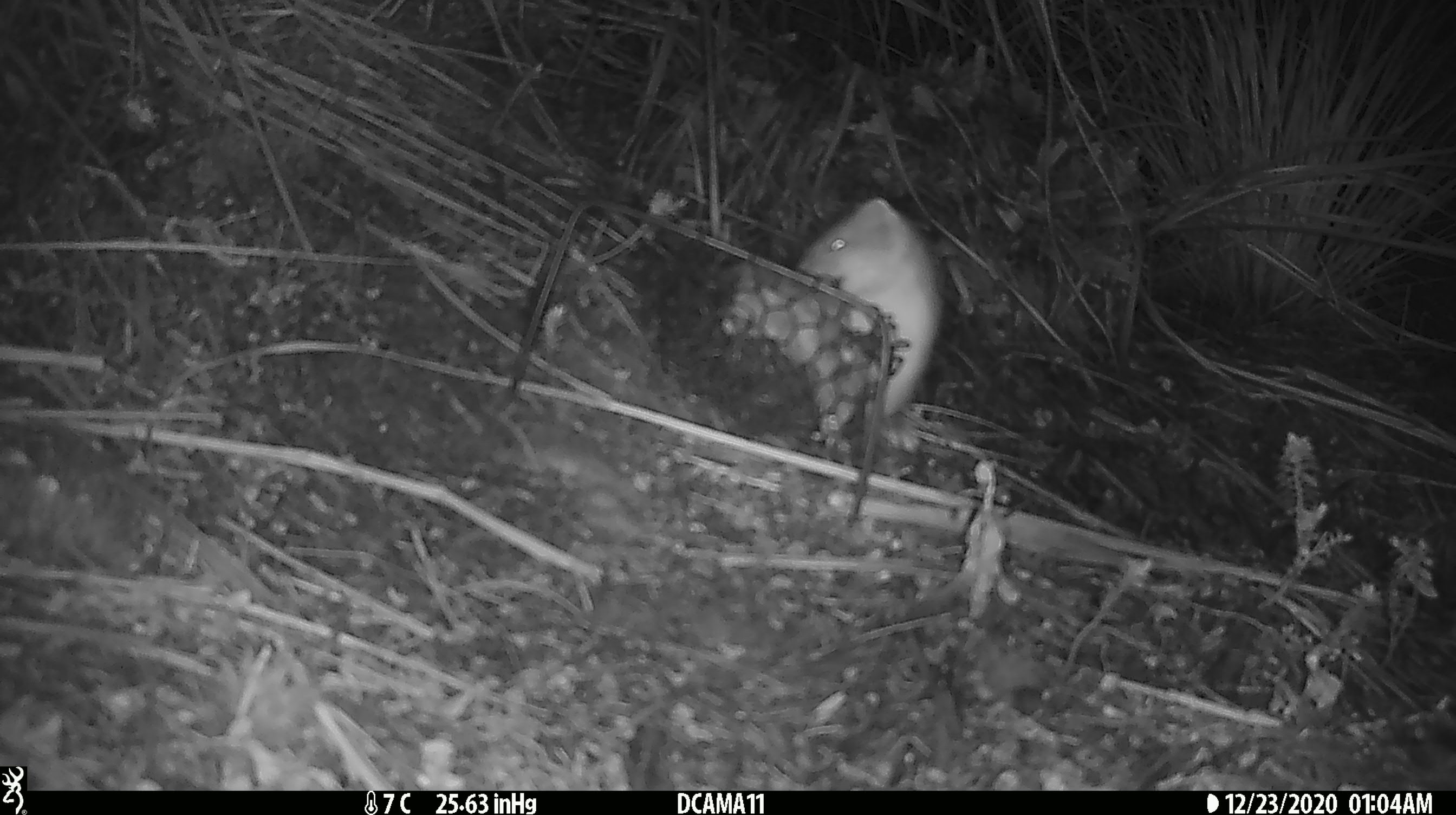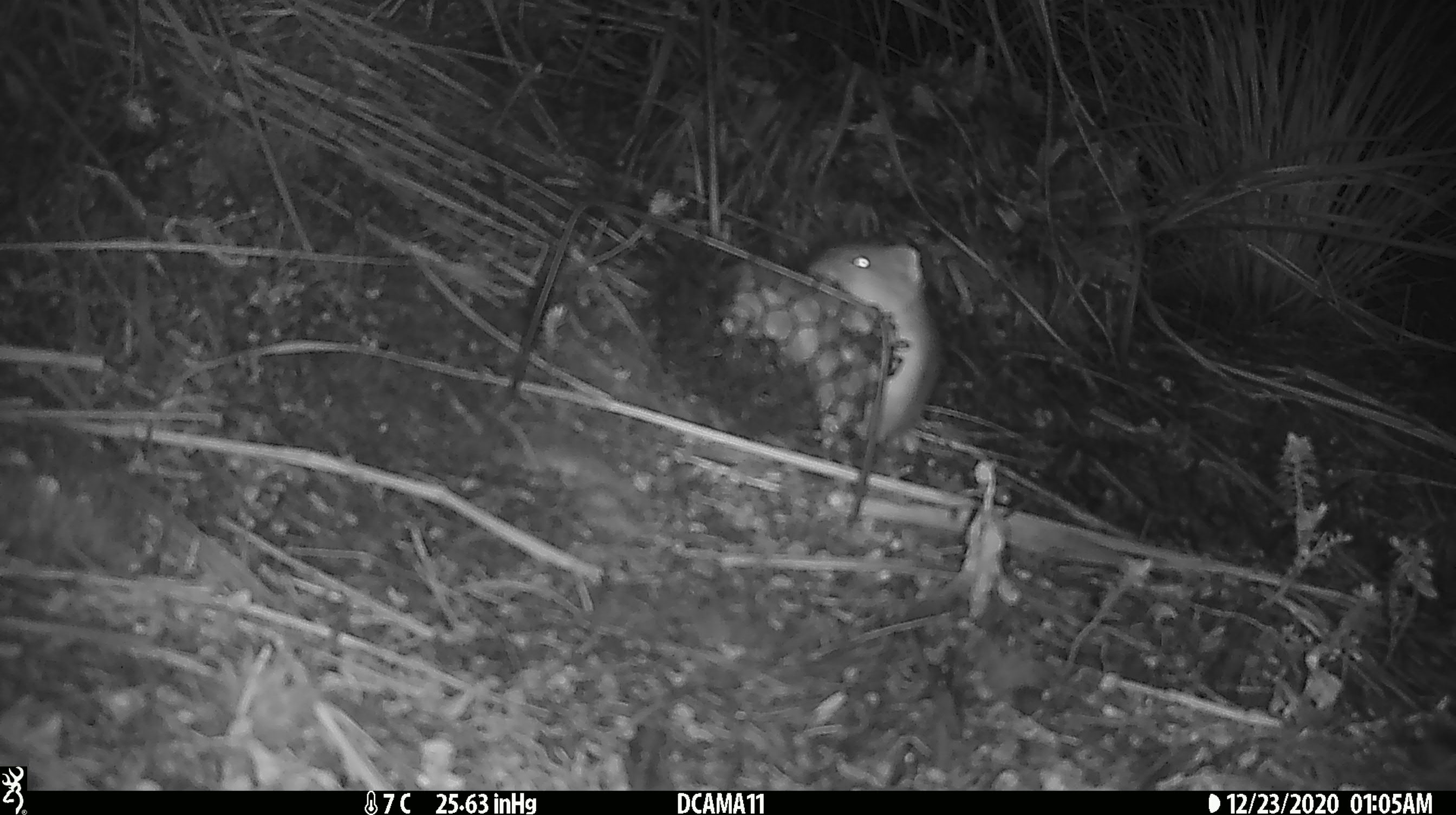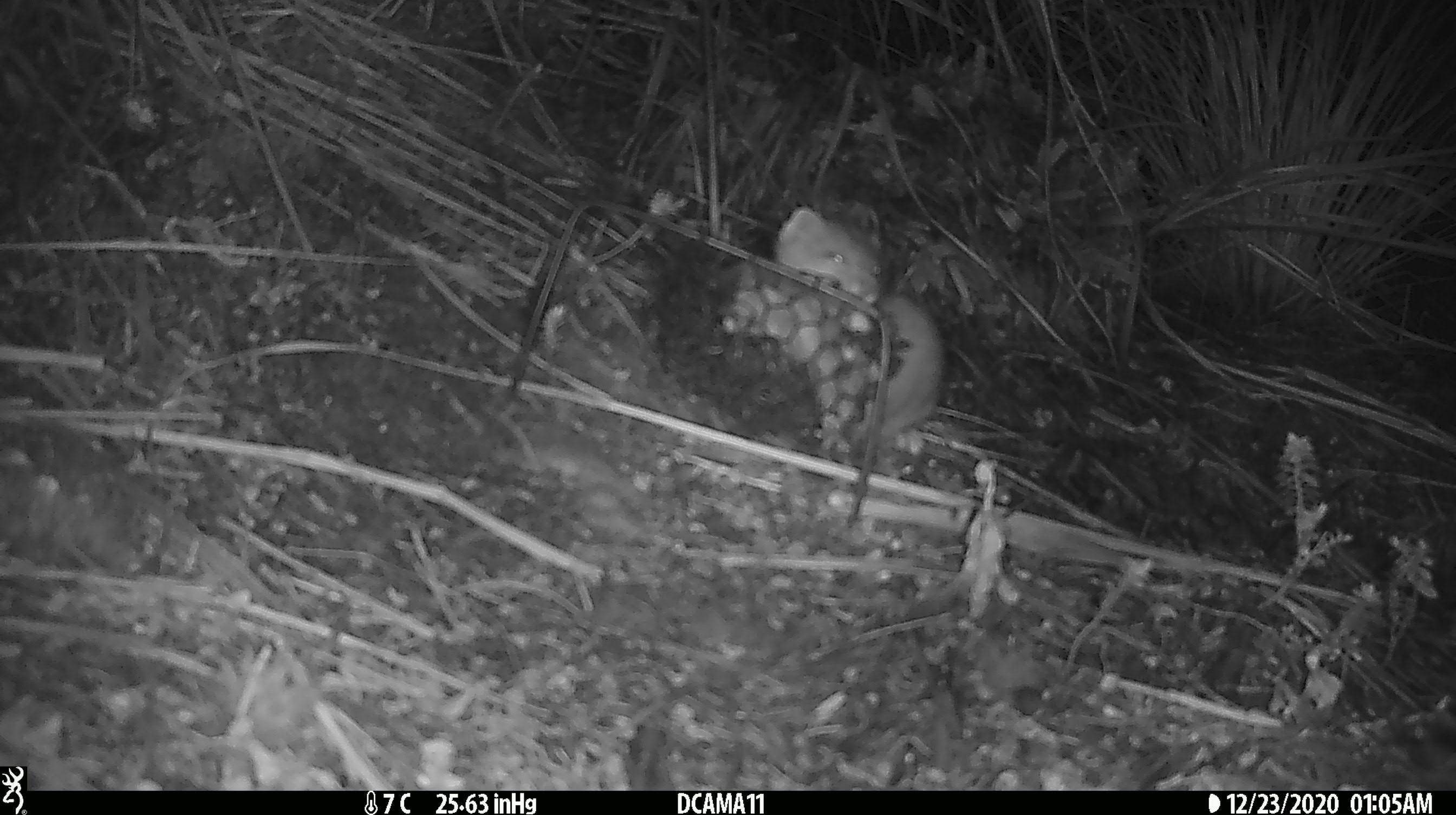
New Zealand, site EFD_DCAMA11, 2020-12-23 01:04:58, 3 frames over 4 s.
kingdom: Animalia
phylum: Chordata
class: Mammalia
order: Carnivora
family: Mustelidae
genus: Mustela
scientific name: Mustela erminea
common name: stoat